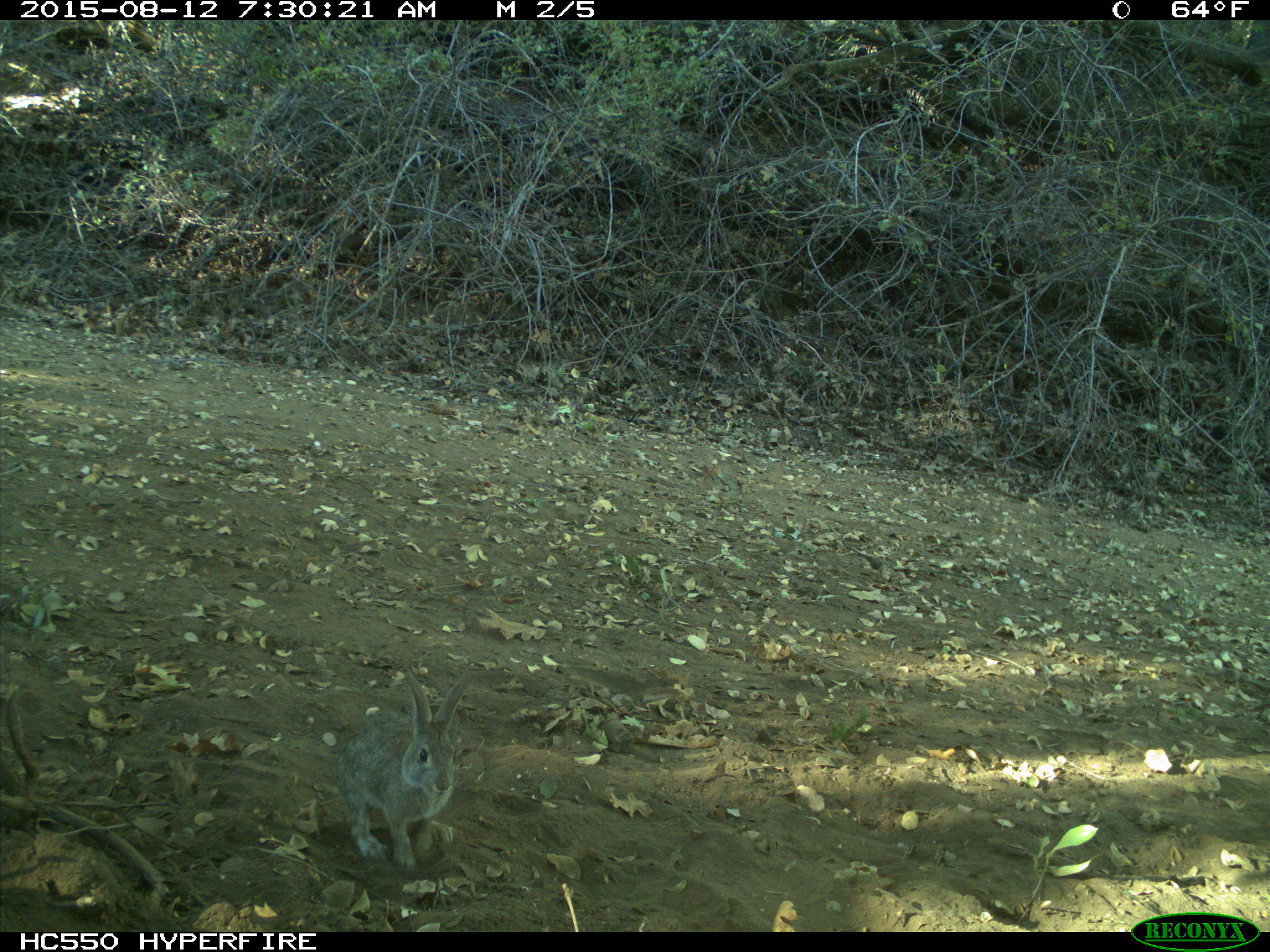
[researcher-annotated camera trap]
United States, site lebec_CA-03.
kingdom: Animalia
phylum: Chordata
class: Mammalia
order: Lagomorpha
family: Leporidae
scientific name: Leporidae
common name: rabbits and hares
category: unidentified rabbit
Unidentified rabbit (rabbits and hares) (Leporidae).